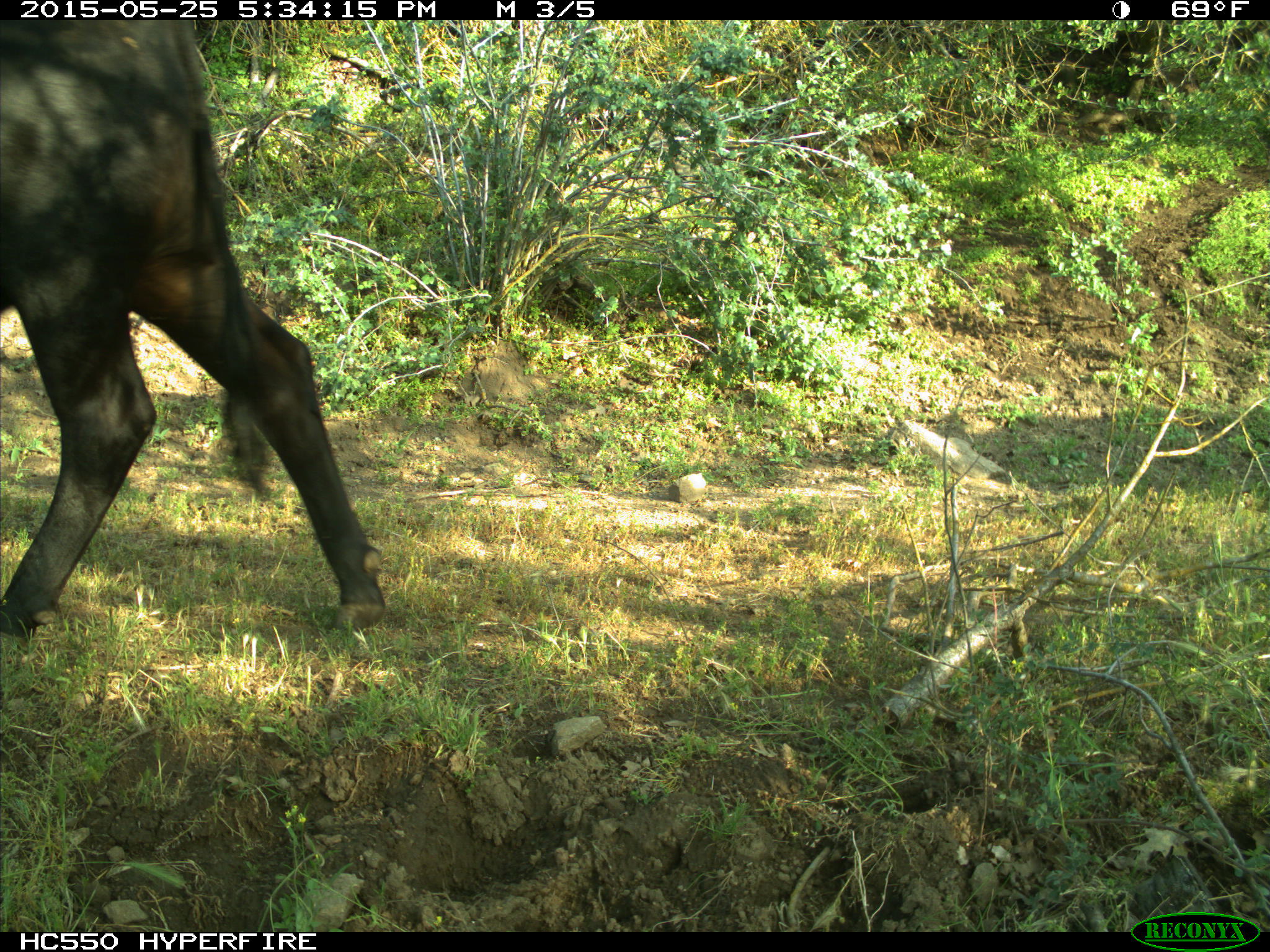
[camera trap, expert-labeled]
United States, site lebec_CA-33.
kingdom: Animalia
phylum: Chordata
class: Mammalia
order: Artiodactyla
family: Bovidae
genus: Bos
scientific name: Bos taurus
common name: domestic cow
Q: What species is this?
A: Bos taurus (domestic cow).